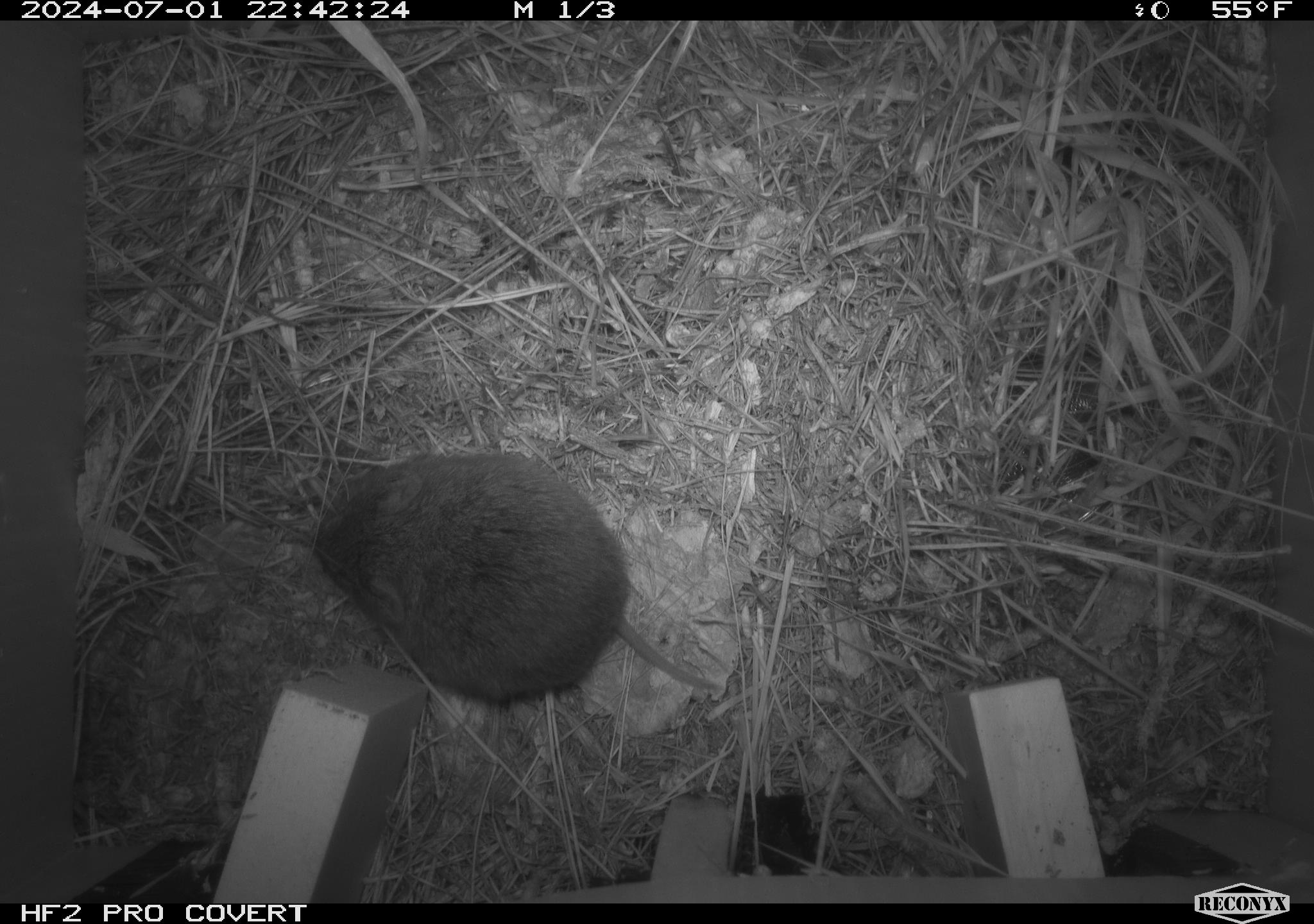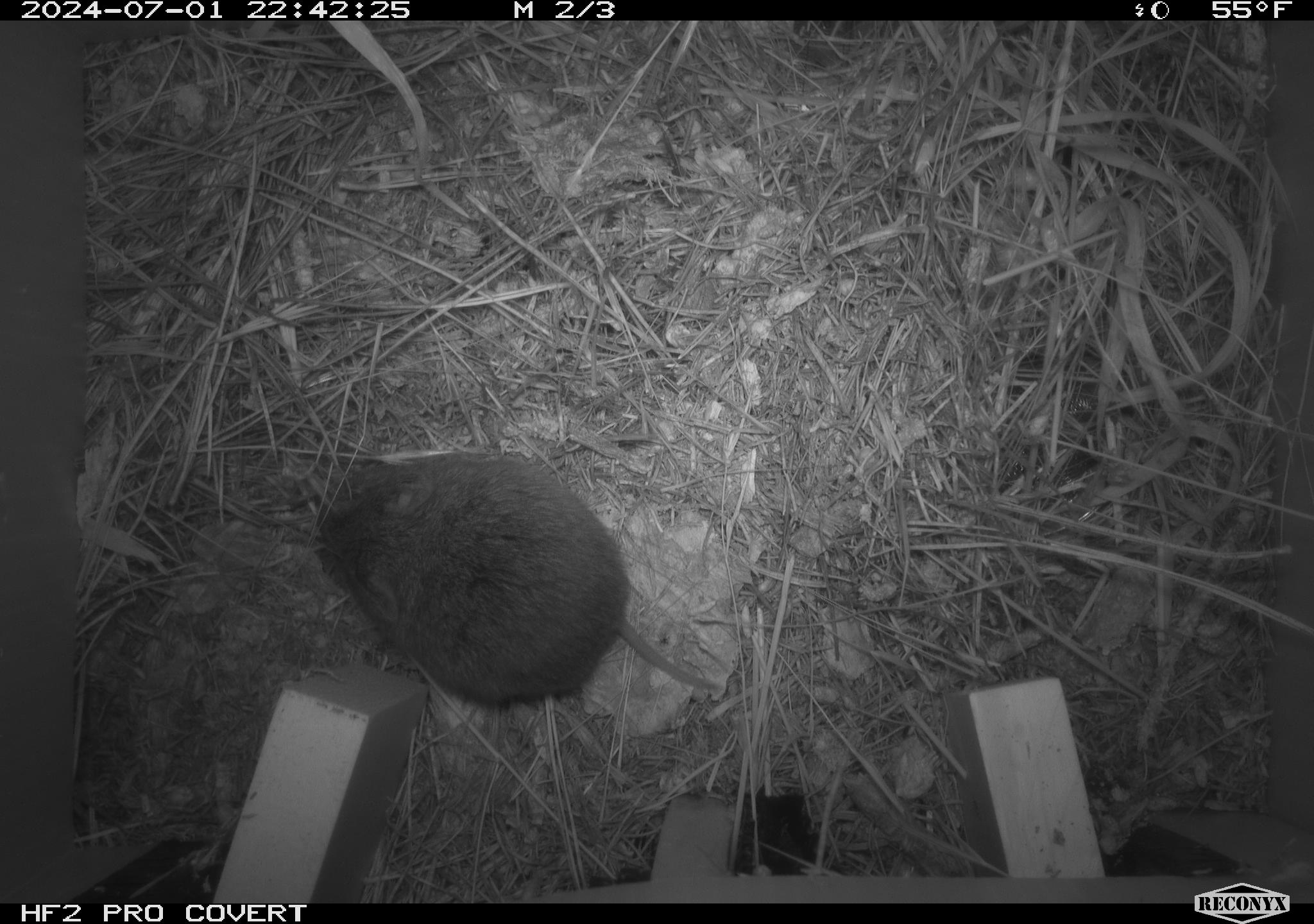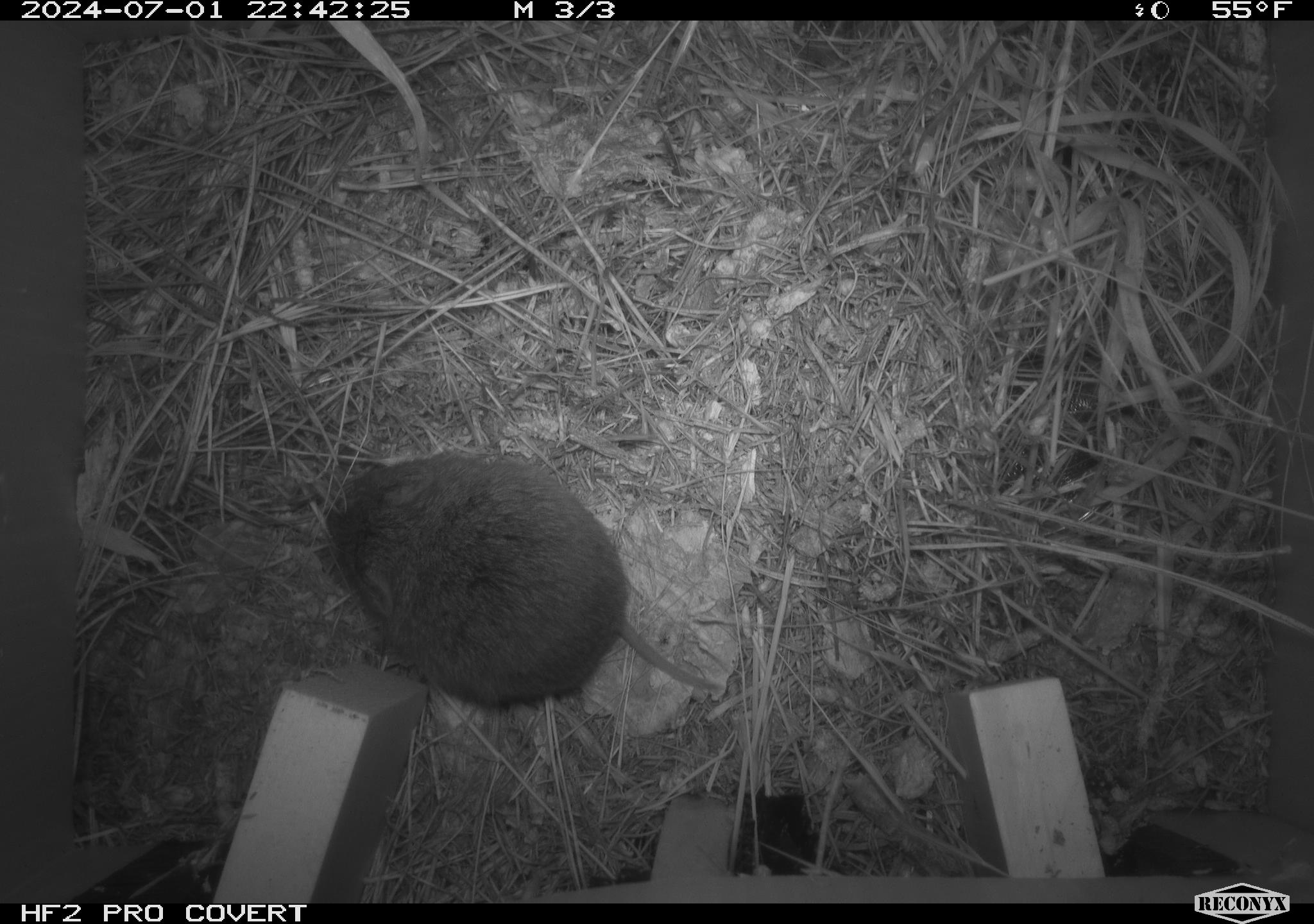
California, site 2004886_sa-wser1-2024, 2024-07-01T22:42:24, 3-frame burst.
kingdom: Animalia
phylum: Chordata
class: Mammalia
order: Rodentia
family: Cricetidae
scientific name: Arvicolinae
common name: voles, lemmings, and muskrats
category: arvicolinae subfamily